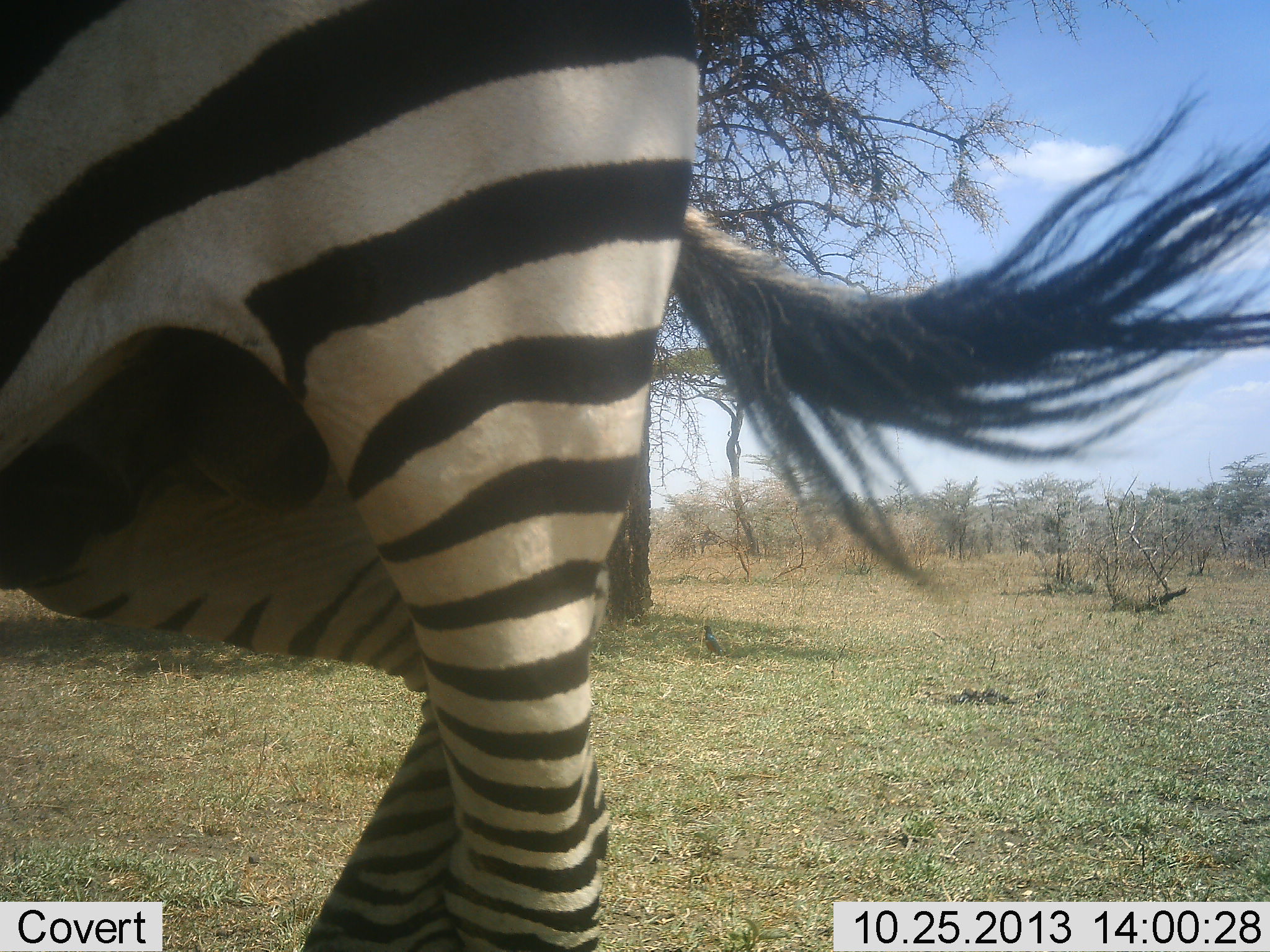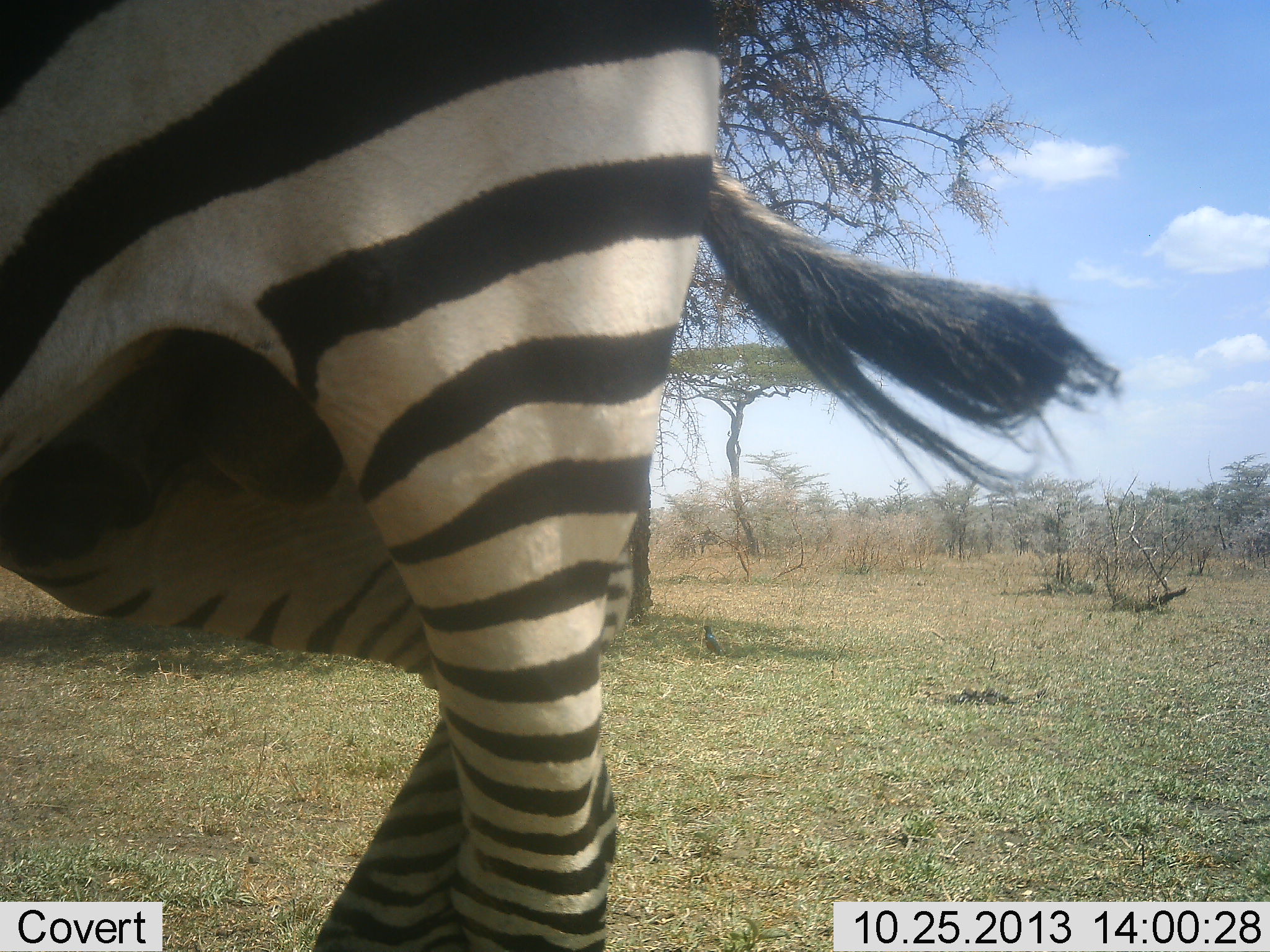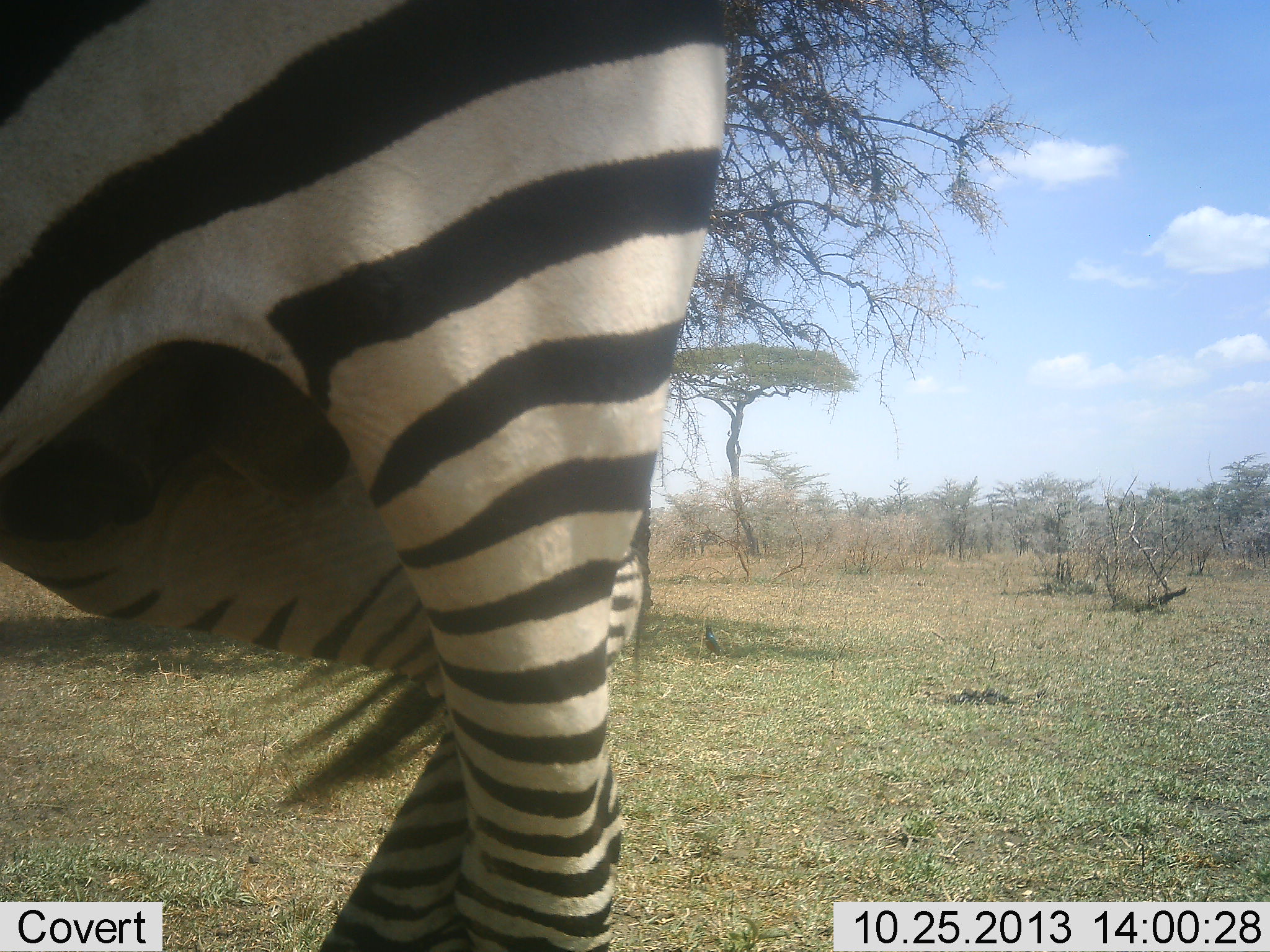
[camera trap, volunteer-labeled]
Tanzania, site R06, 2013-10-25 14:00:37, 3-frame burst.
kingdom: Animalia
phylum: Chordata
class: Mammalia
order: Perissodactyla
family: Equidae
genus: Equus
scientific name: Equus quagga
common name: plains zebra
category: zebra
Zebra (plains zebra) (Equus quagga), count 1. Behavior (volunteer vote fractions): standing 76%, resting 0%, moving 24%, interacting 0%. Young present (vote fraction): 0%. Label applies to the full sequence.